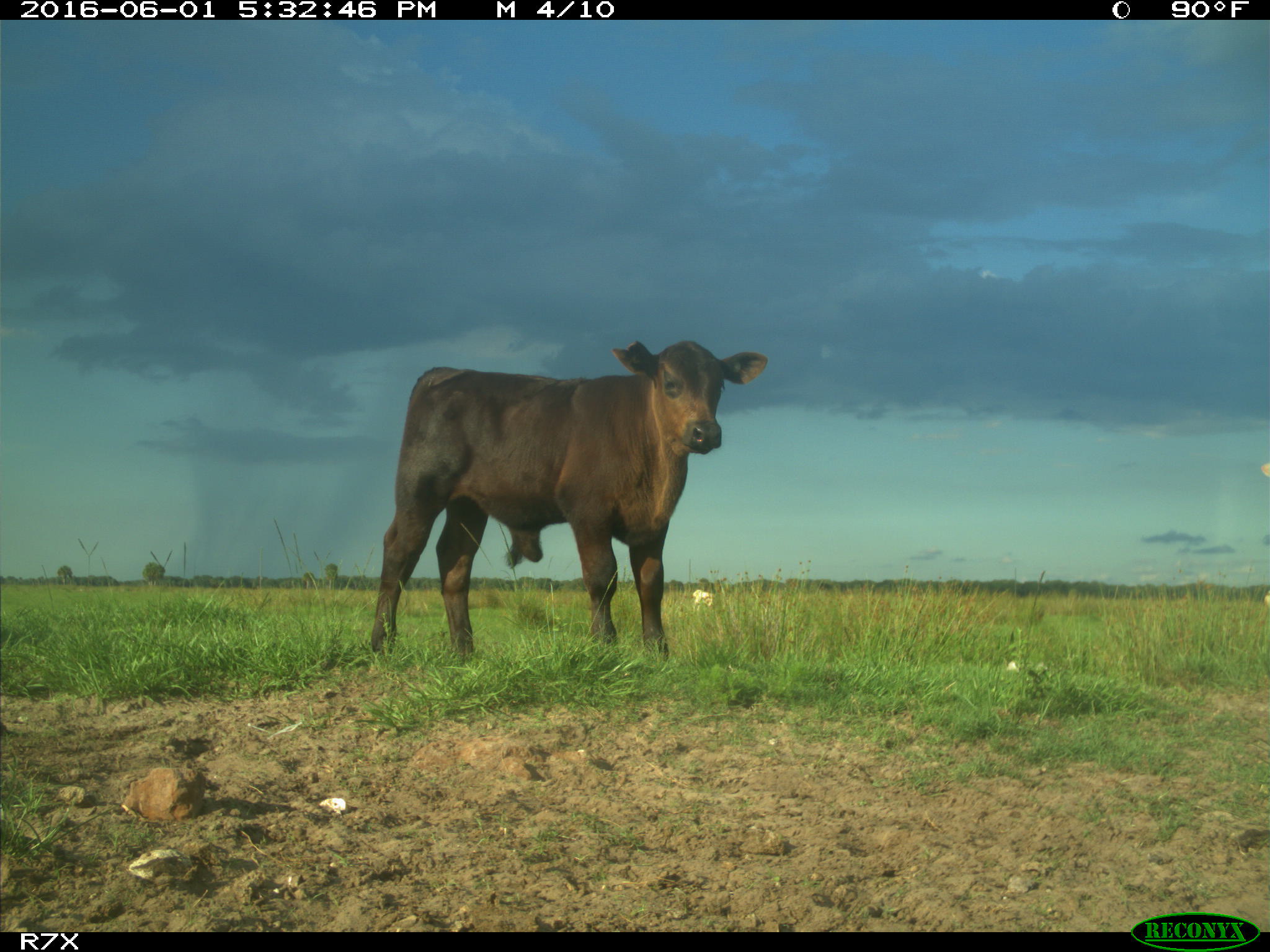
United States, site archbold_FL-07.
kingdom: Animalia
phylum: Chordata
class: Mammalia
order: Artiodactyla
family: Bovidae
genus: Bos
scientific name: Bos taurus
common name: domestic cow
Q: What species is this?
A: Bos taurus (domestic cow).